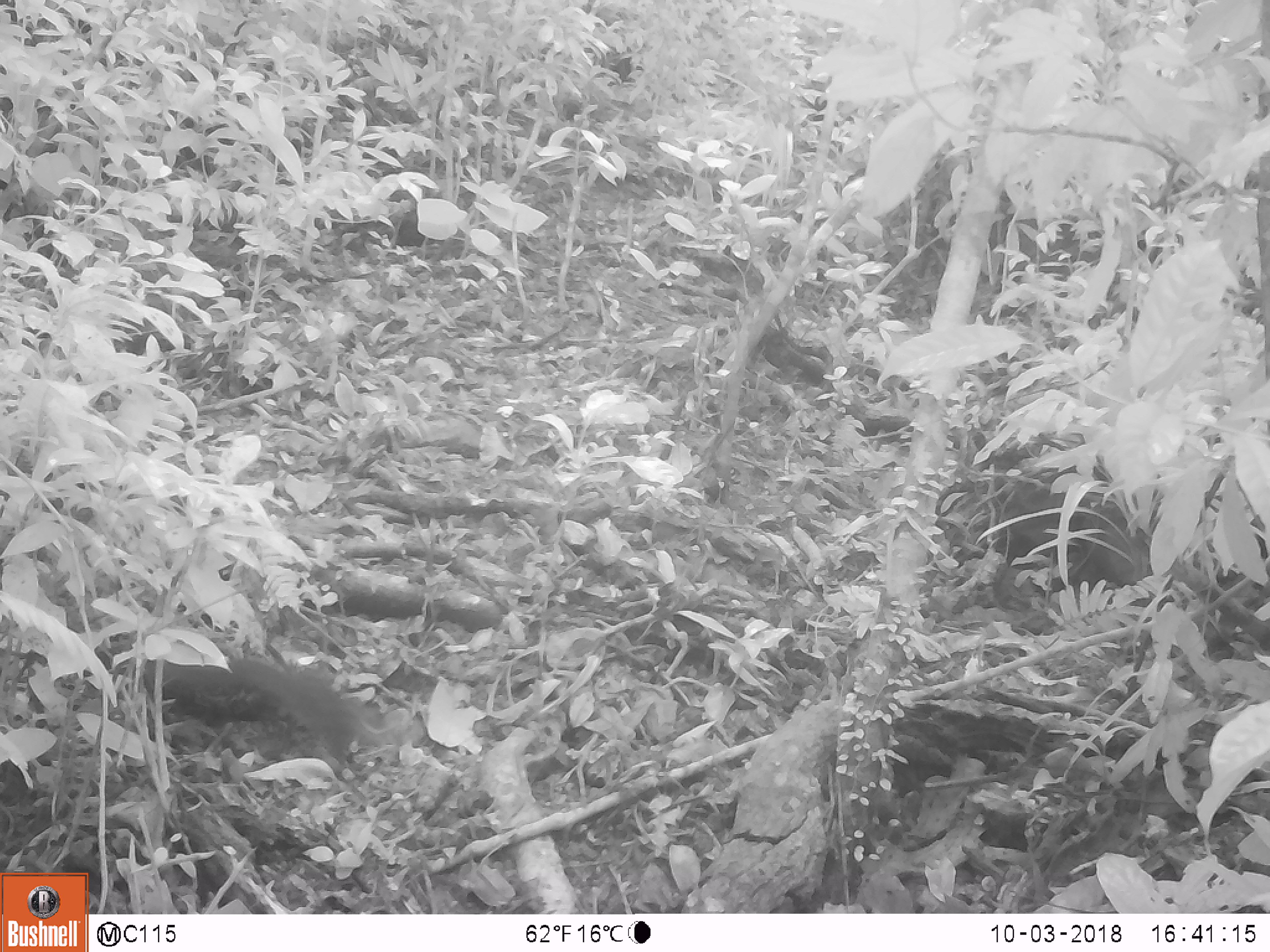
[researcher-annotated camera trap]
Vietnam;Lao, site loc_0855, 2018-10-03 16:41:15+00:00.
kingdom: Animalia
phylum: Chordata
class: Mammalia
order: Rodentia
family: Sciuridae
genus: Dremomys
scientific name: Dremomys rufigenis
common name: red-cheeked squirrel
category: red cheeked squirrel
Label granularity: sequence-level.